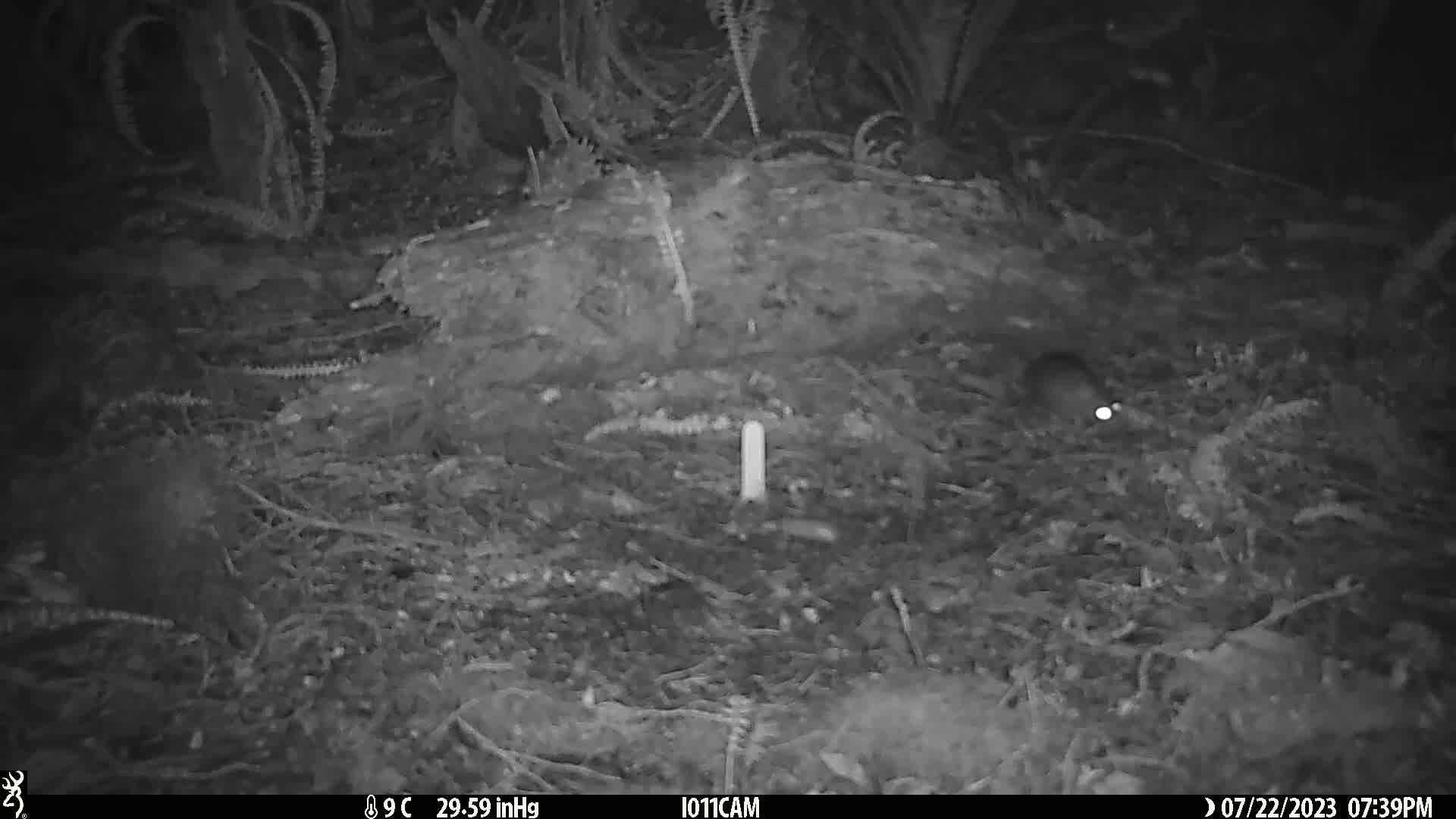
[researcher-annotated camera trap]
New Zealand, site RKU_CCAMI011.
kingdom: Animalia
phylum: Chordata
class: Mammalia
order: Rodentia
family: Muridae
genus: Rattus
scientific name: Rattus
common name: rat